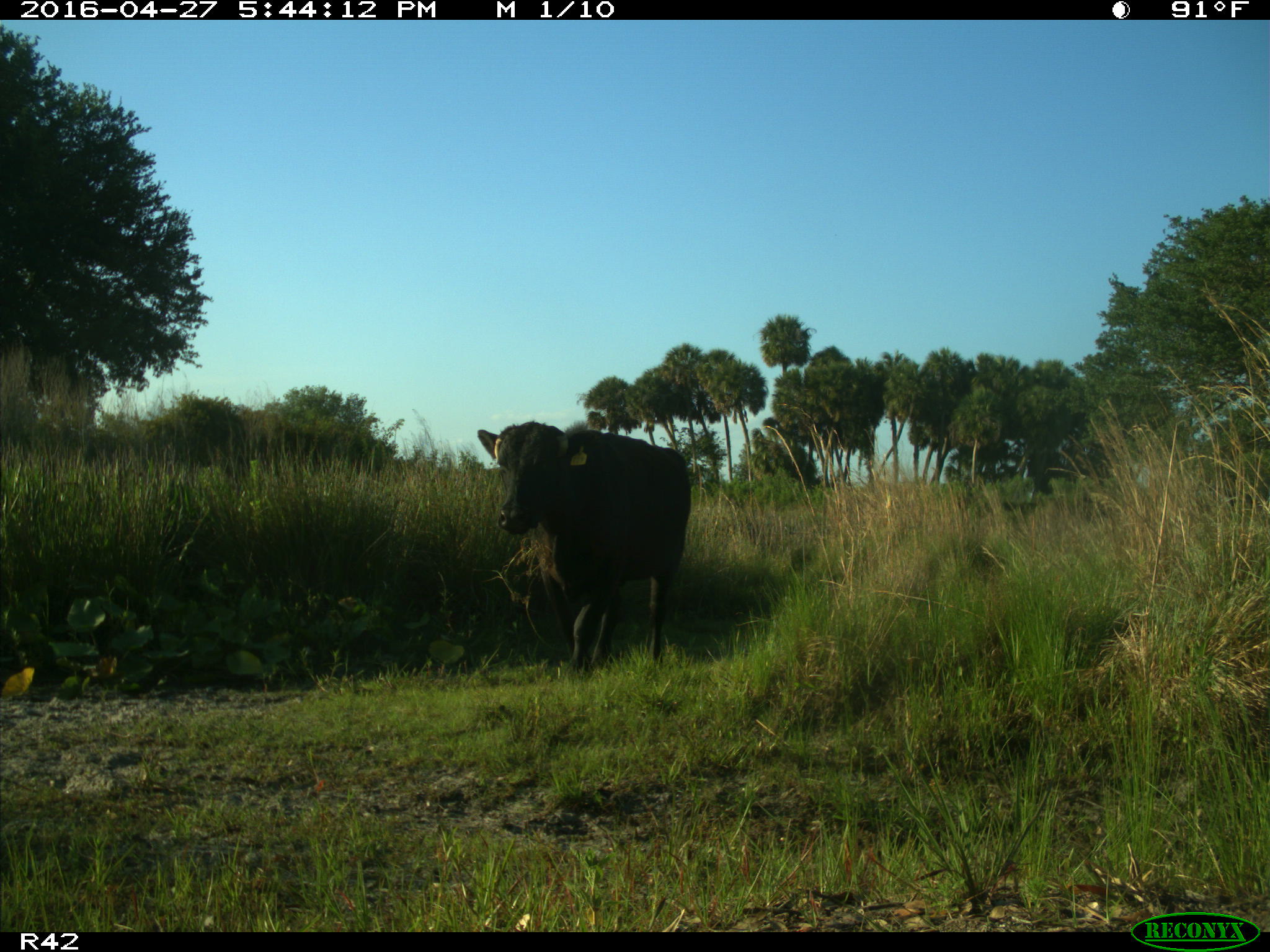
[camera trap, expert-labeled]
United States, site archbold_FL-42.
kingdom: Animalia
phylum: Chordata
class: Mammalia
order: Artiodactyla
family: Bovidae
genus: Bos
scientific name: Bos taurus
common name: domestic cow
Bos taurus (domestic cow).